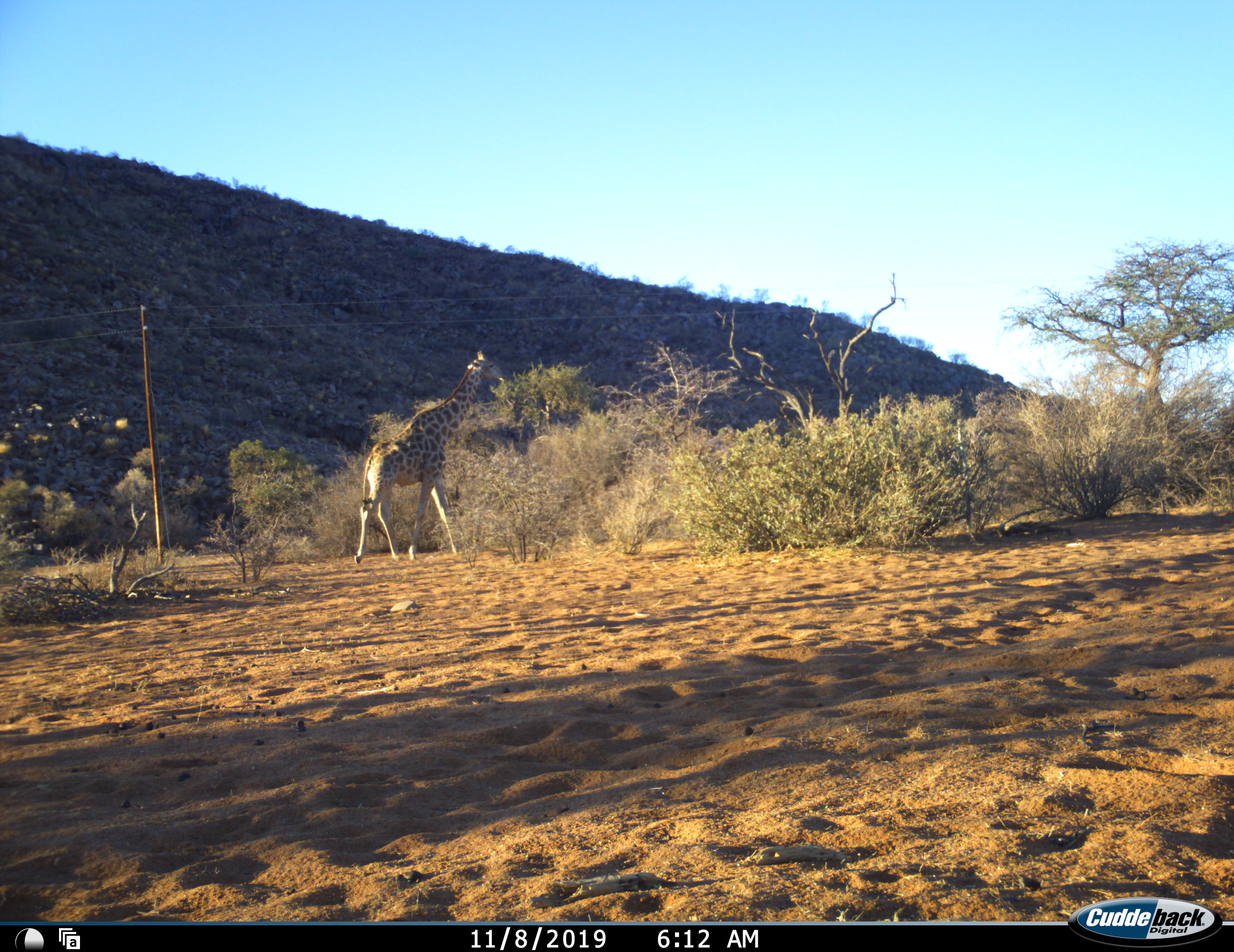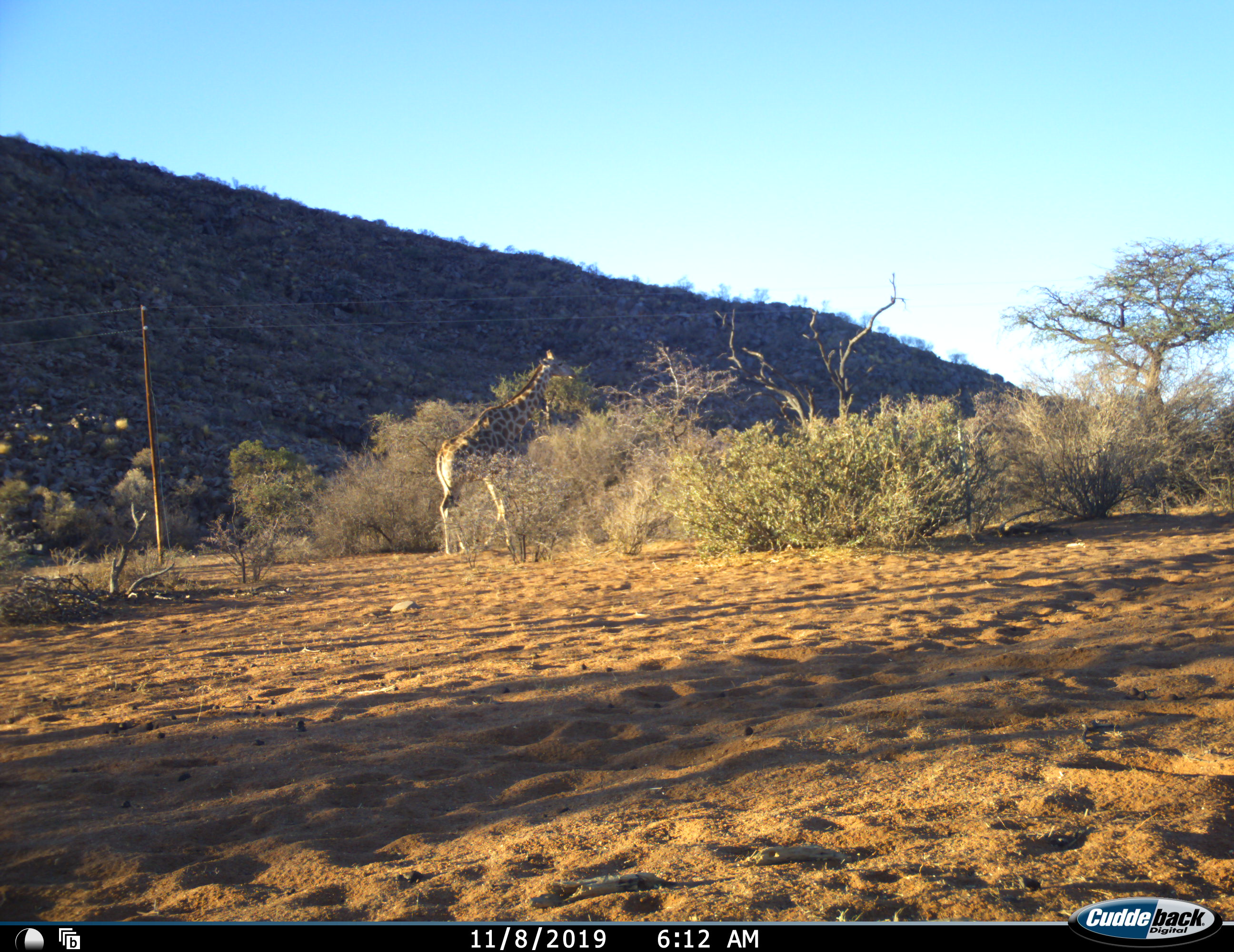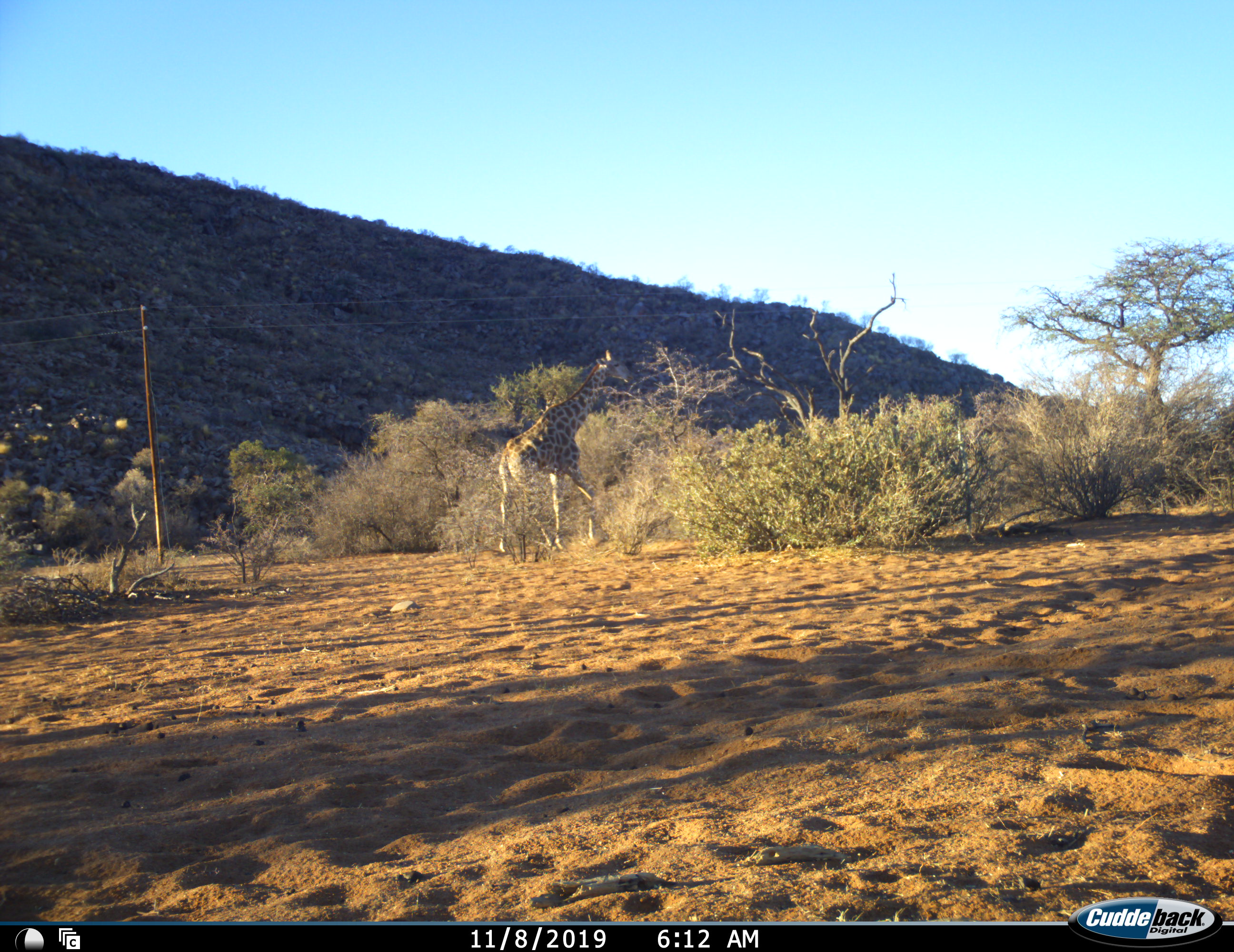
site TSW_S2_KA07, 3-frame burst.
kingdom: Animalia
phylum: Chordata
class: Mammalia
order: Artiodactyla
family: Giraffidae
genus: Giraffa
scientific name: Giraffa camelopardalis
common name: giraffe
Giraffe (Giraffa camelopardalis), count 1. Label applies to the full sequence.